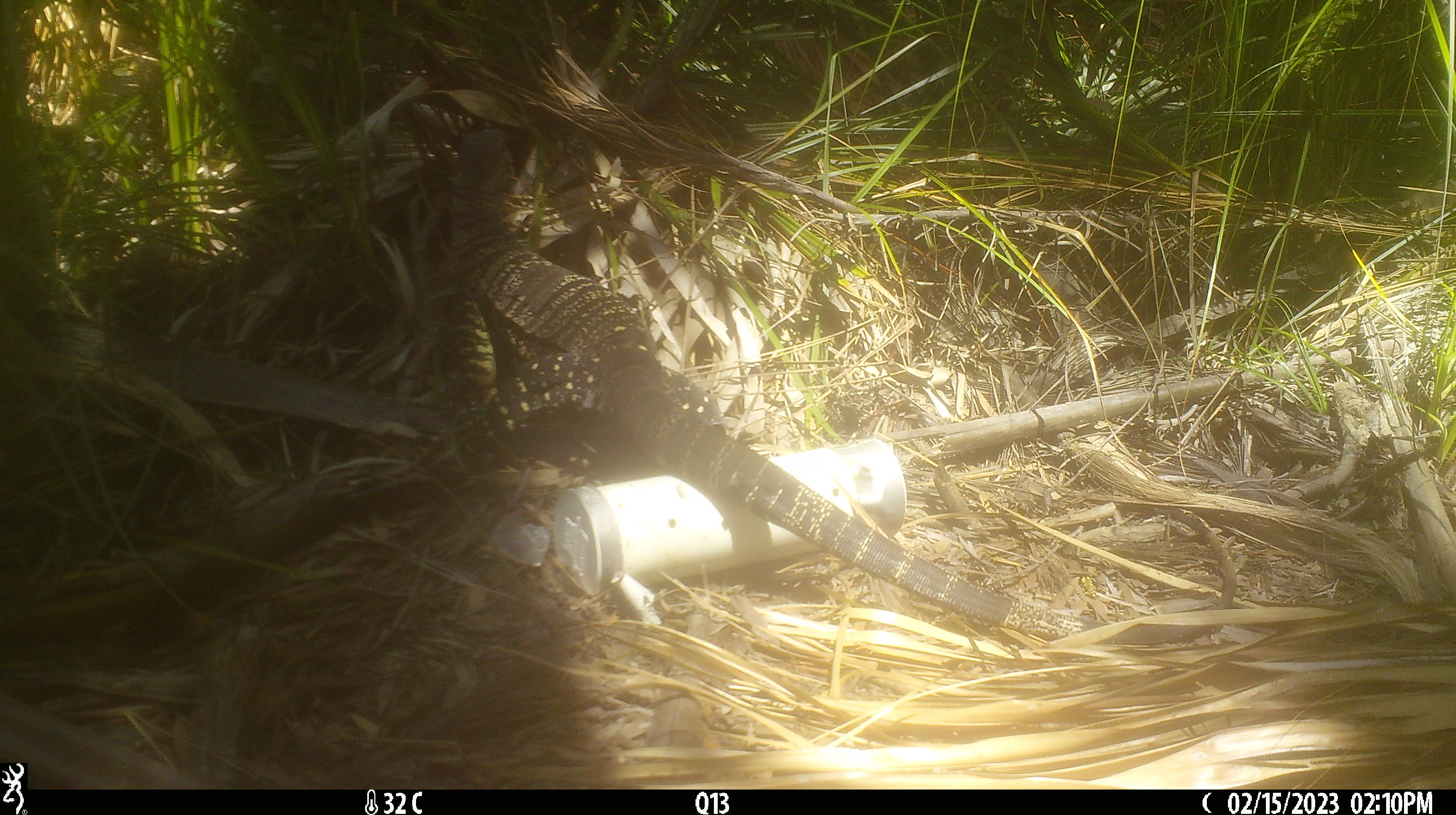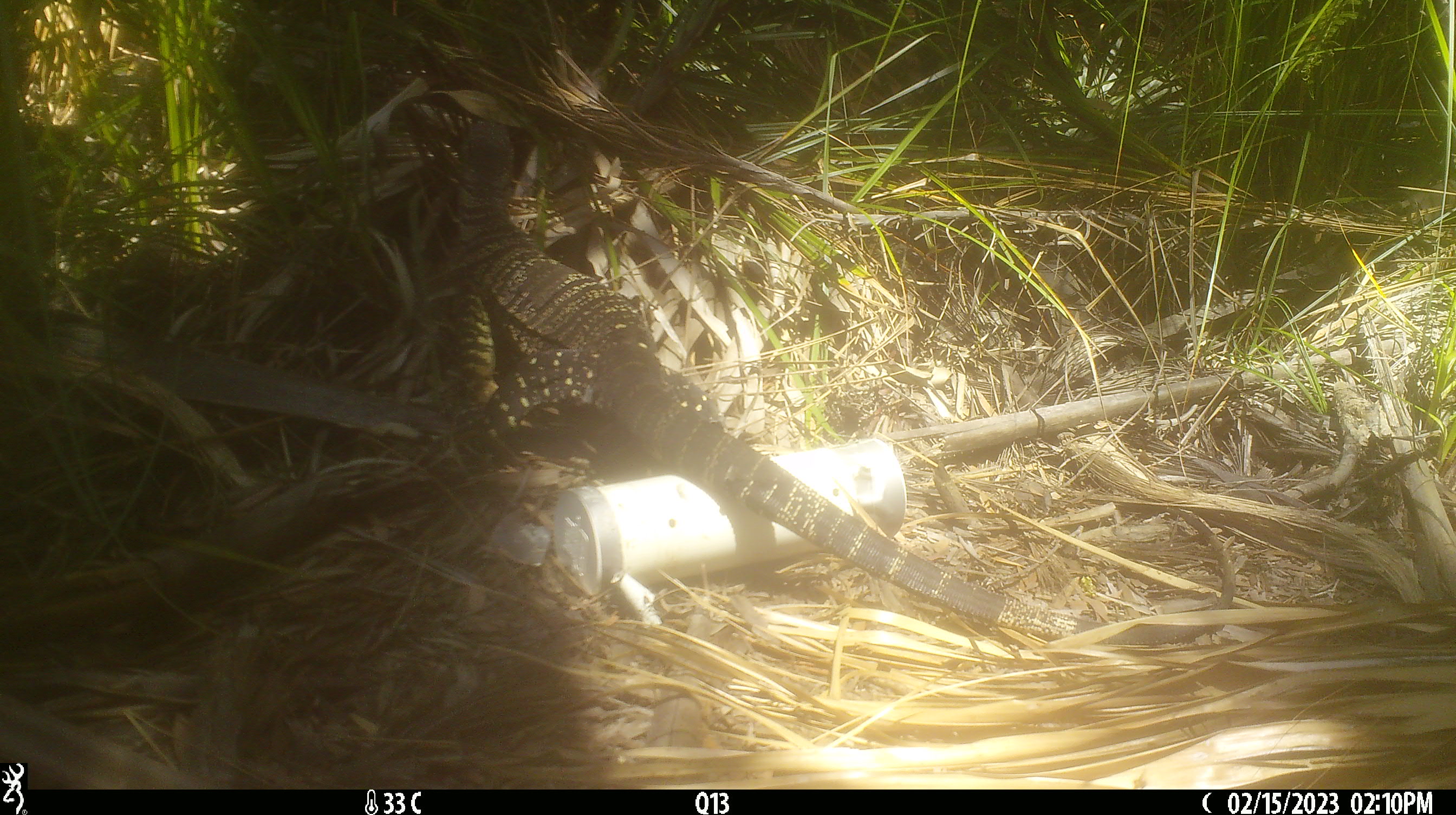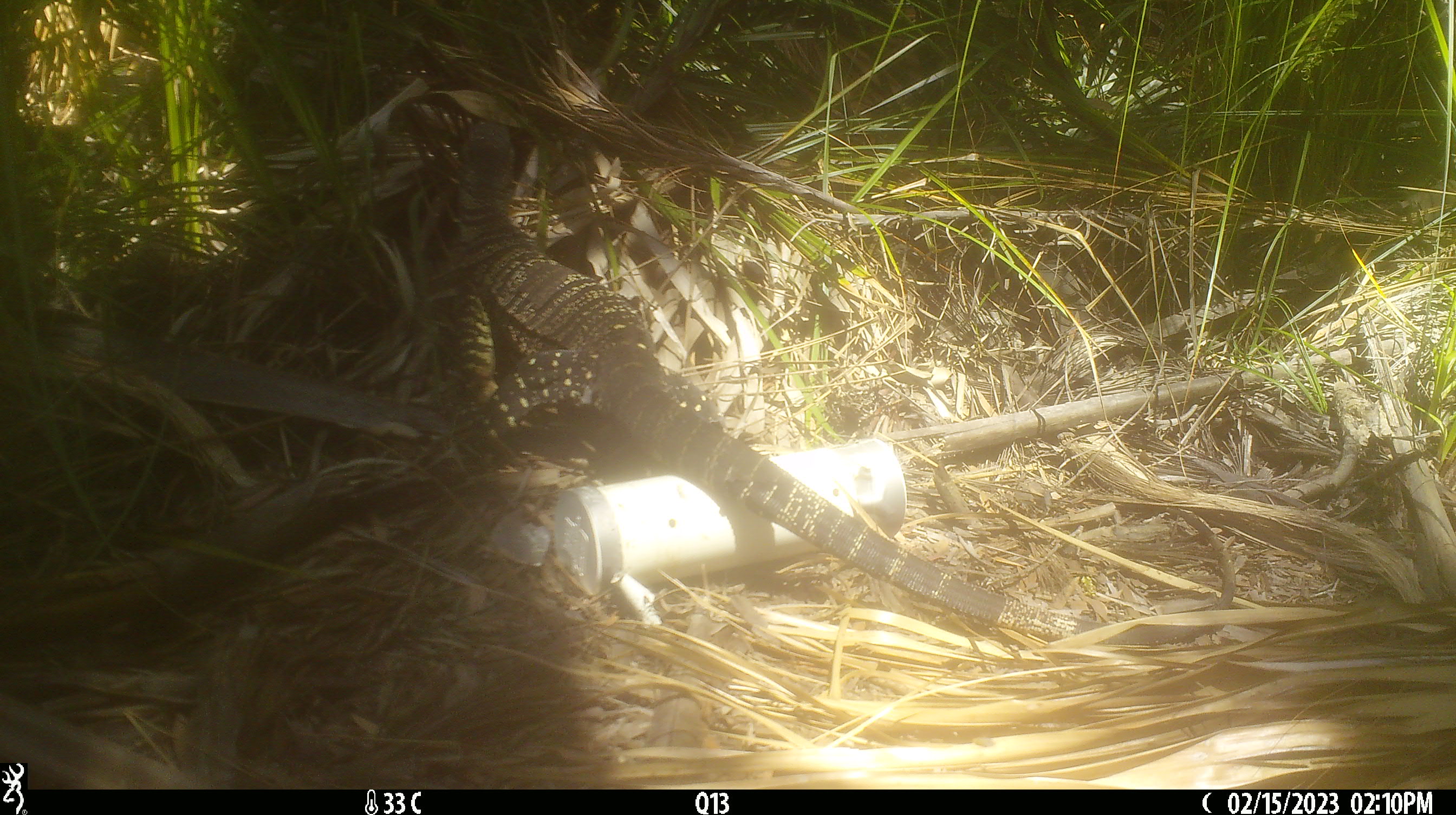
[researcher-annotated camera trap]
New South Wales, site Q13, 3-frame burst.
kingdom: Animalia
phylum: Chordata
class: Reptilia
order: Squamata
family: Varanidae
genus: Varanus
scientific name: Varanus varius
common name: lace monitor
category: goanna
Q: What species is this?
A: Goanna (lace monitor) (Varanus varius).